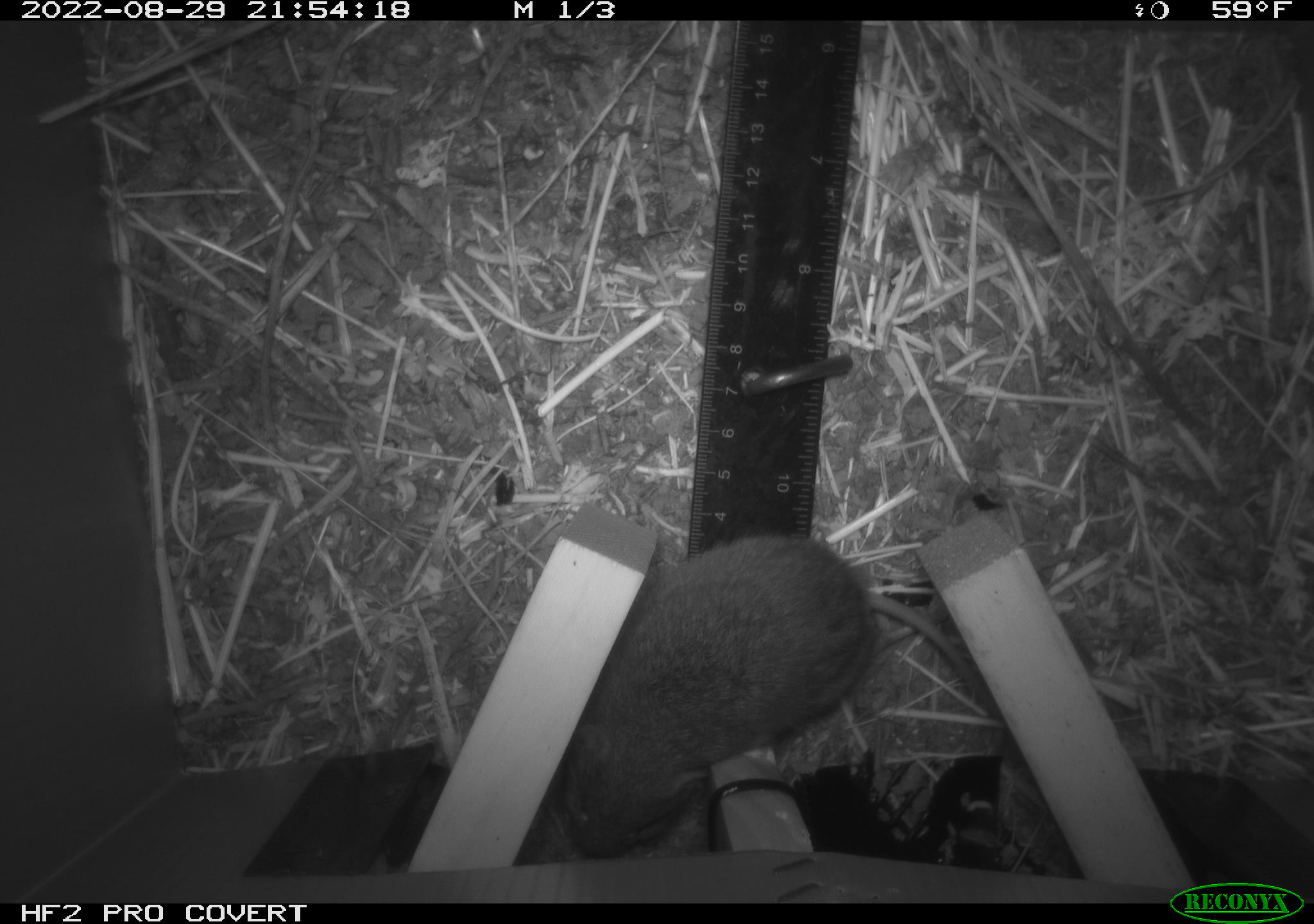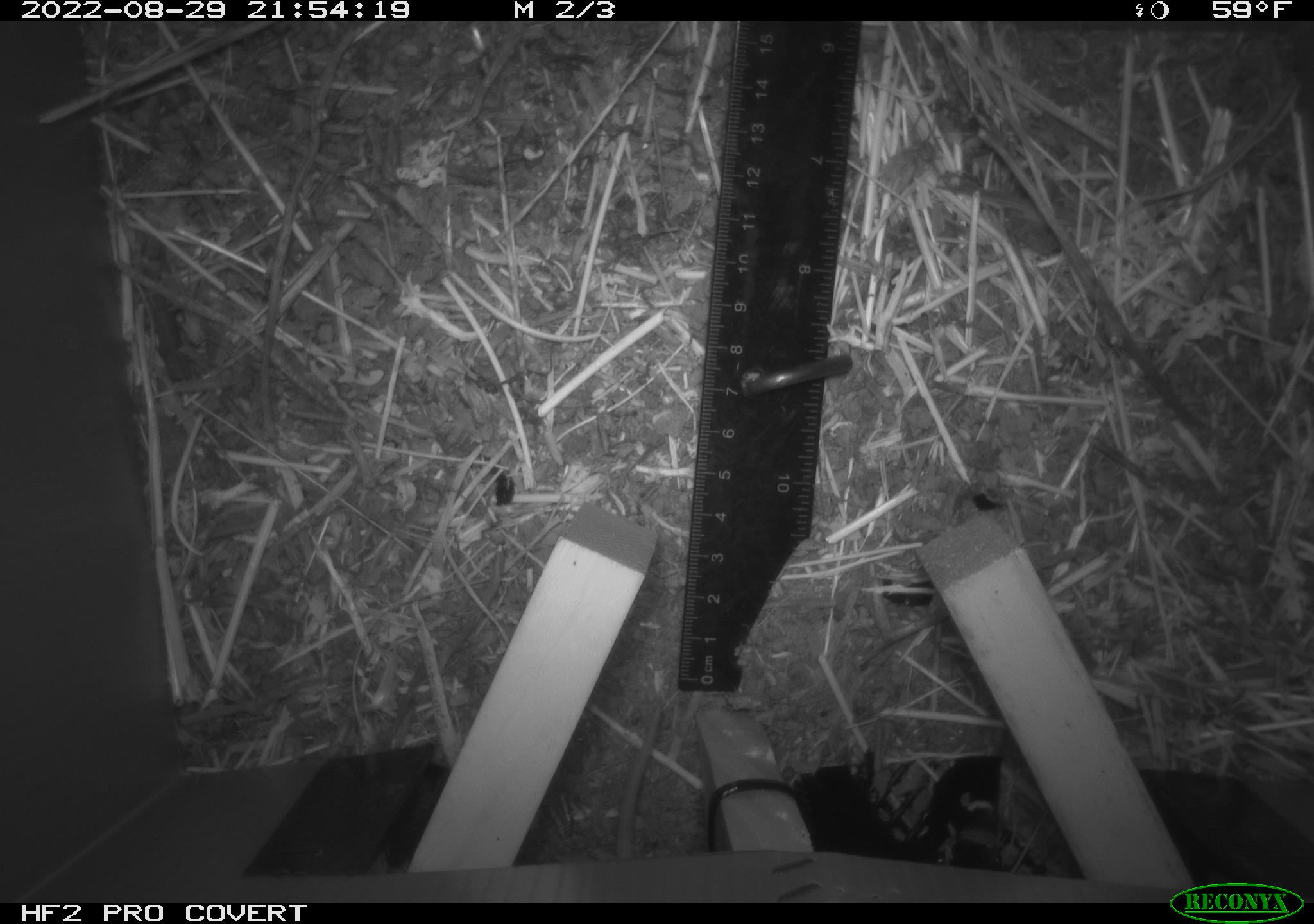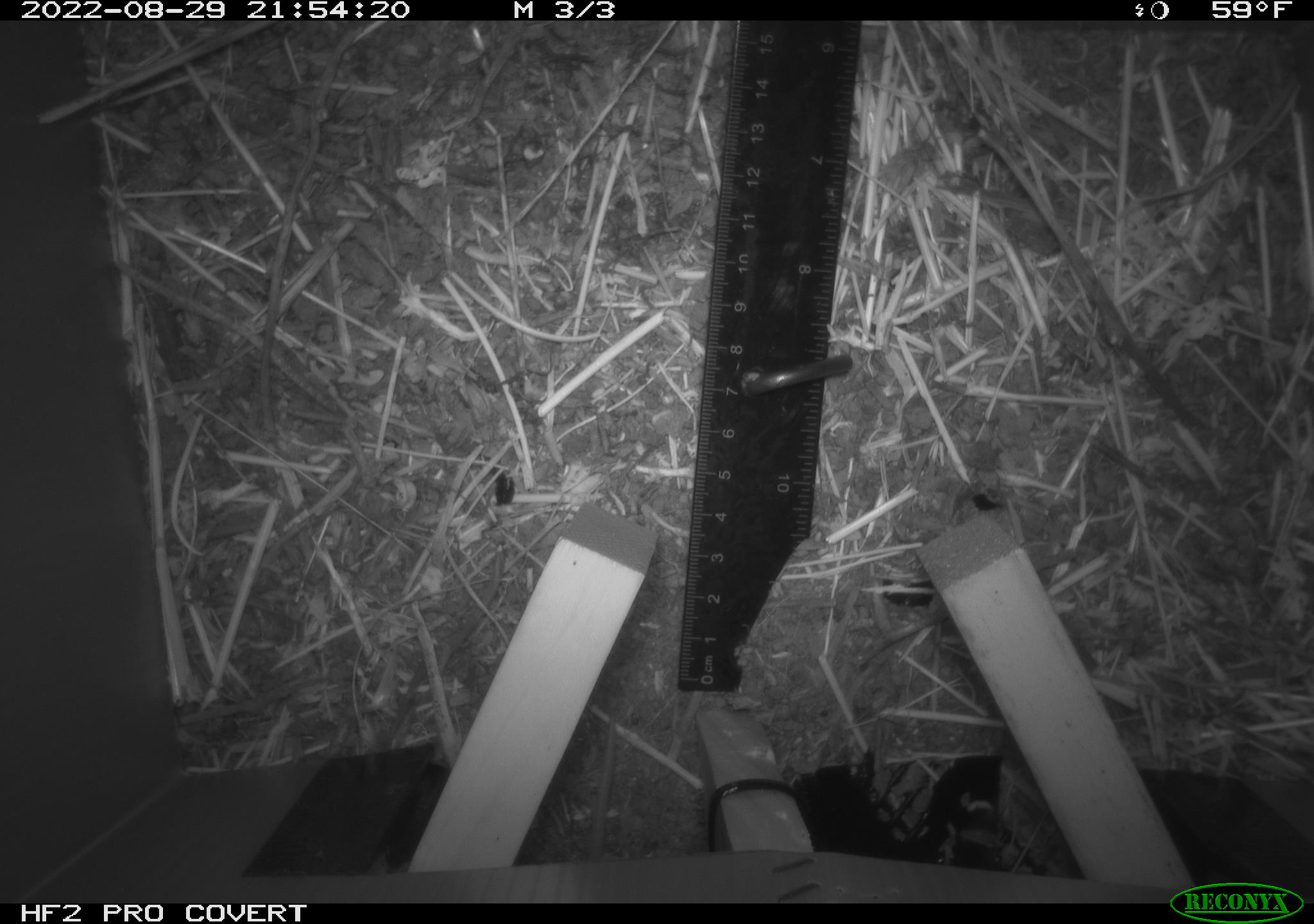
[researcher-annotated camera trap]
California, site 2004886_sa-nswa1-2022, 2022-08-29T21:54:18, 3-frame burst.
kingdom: Animalia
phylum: Chordata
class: Mammalia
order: Rodentia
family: Cricetidae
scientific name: Cricetidae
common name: hamsters, voles, lemmings, and allies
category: cricetidae family